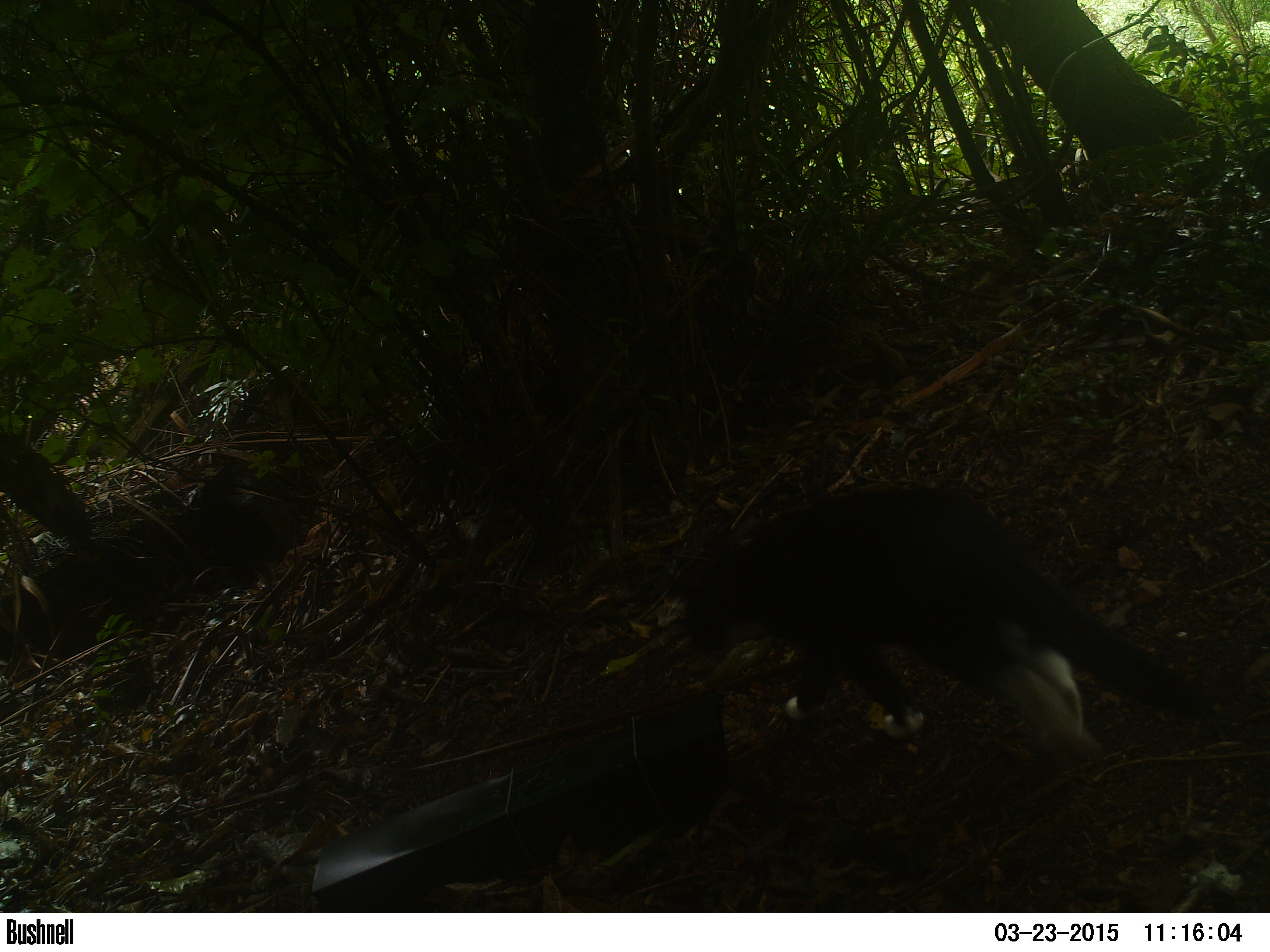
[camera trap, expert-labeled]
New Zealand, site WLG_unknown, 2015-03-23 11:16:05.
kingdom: Animalia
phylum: Chordata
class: Mammalia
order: Carnivora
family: Felidae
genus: Felis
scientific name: Felis catus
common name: domestic cat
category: cat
Cat (domestic cat) (Felis catus).